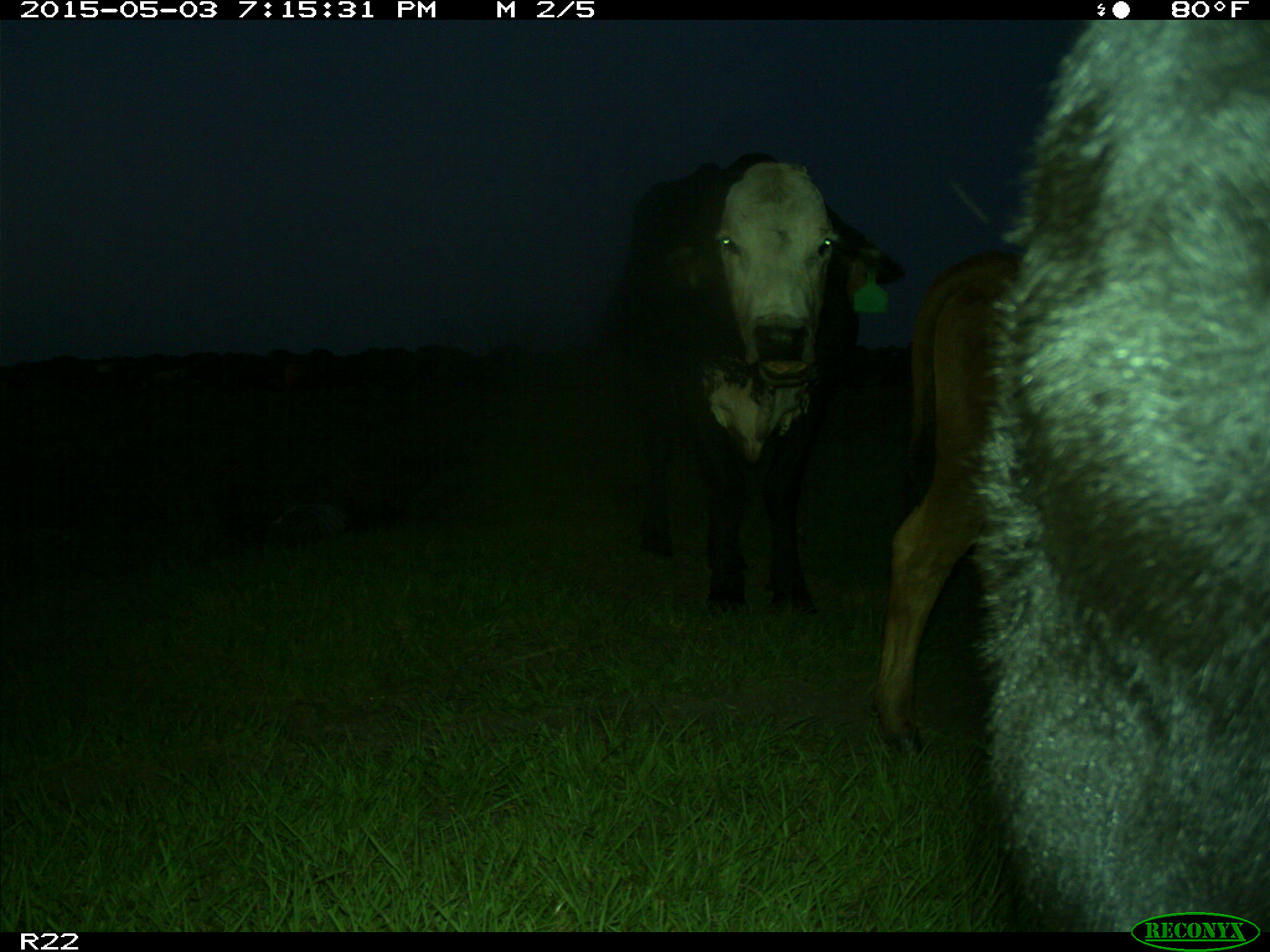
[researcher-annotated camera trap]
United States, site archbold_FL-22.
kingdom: Animalia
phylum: Chordata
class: Mammalia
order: Artiodactyla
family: Bovidae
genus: Bos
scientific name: Bos taurus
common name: domestic cow